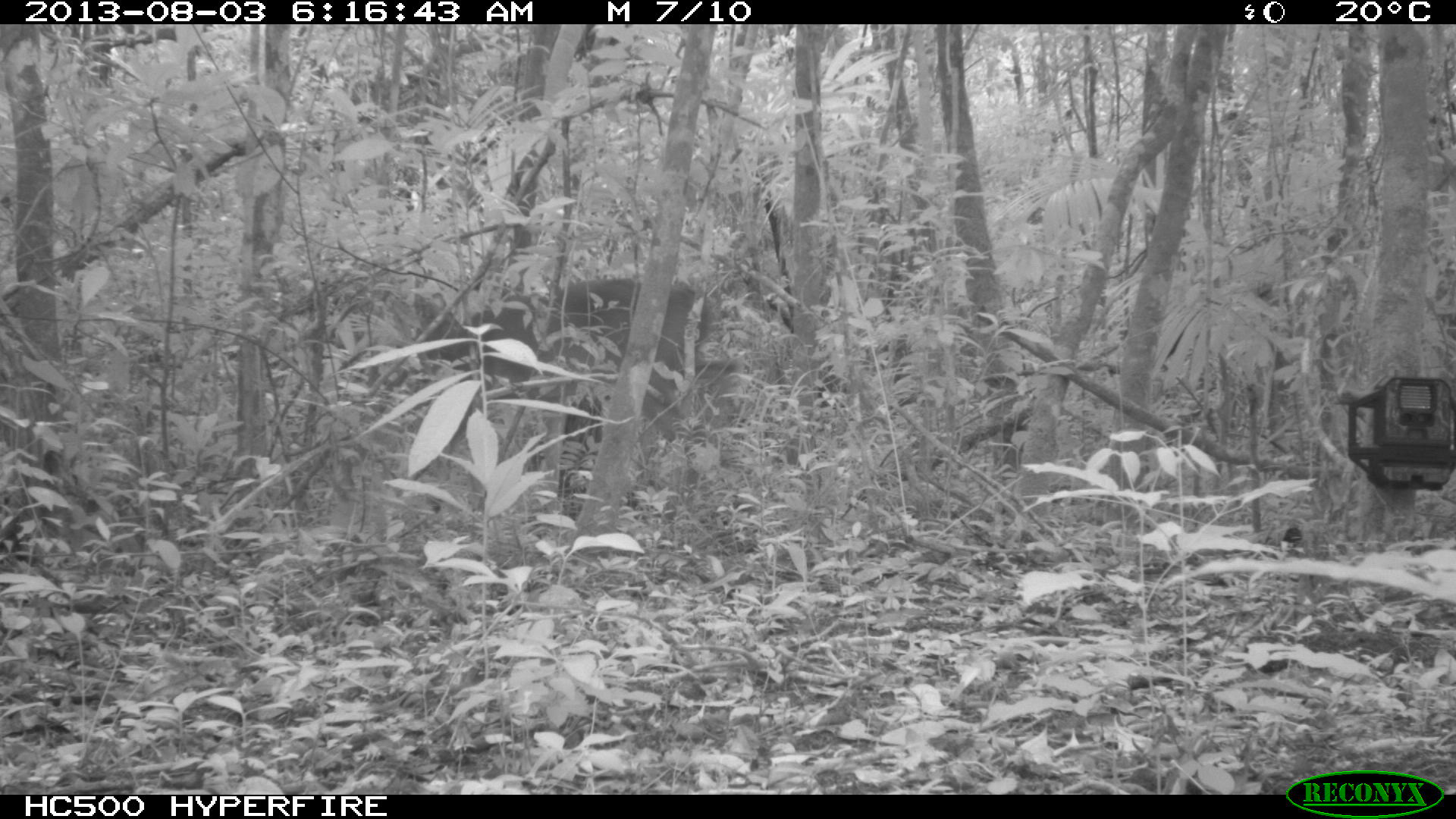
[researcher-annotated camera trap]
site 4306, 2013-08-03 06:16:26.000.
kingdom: Animalia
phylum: Chordata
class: Mammalia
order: Artiodactyla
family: Cervidae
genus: Odocoileus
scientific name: Odocoileus virginianus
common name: white-tailed deer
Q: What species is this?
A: Odocoileus virginianus (white-tailed deer).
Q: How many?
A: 1.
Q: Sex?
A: Male.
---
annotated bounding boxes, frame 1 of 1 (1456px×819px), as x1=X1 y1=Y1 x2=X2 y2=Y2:
odocoileus virginianus: x1=421 y1=276 x2=718 y2=443